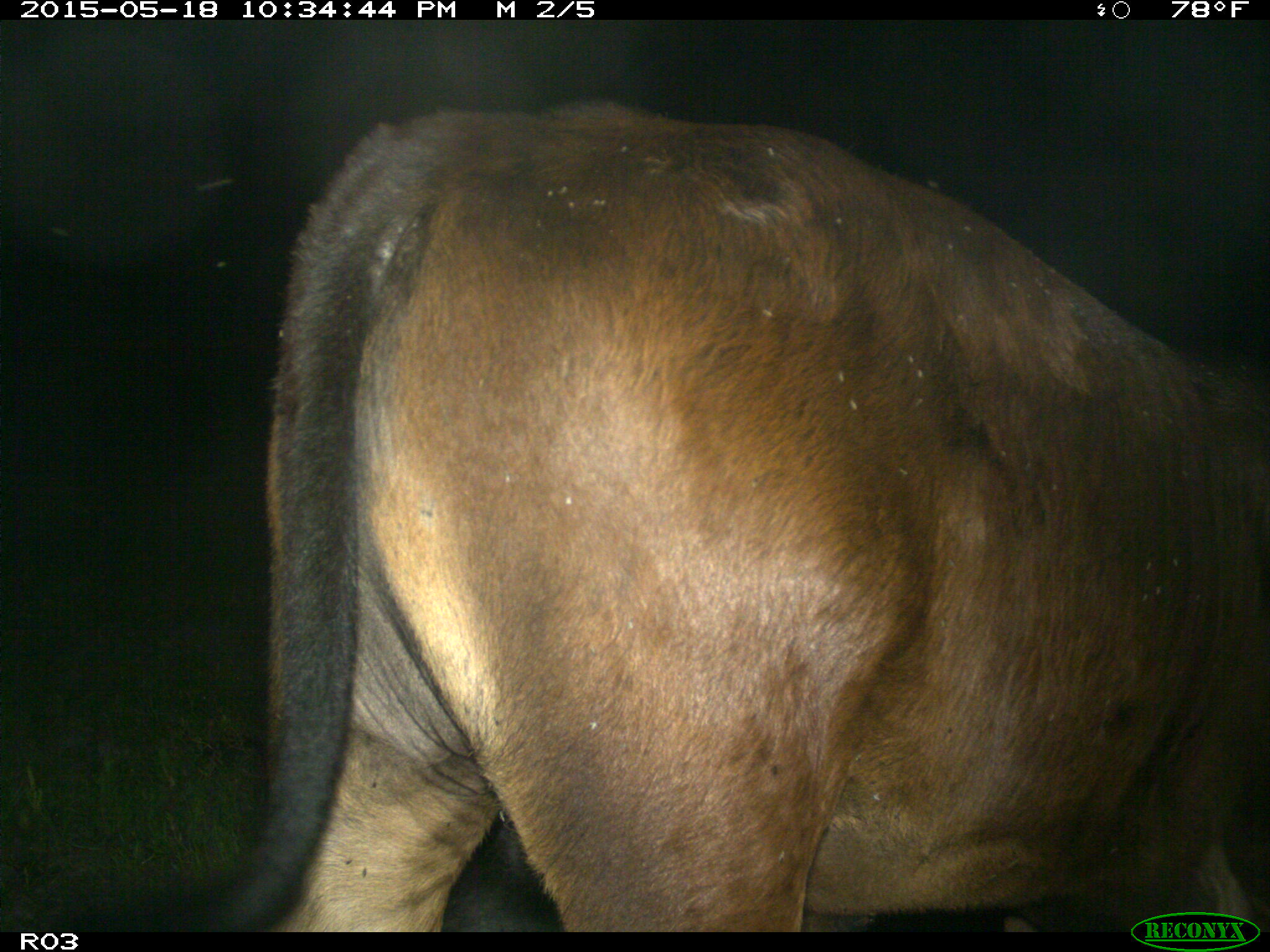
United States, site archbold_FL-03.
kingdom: Animalia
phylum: Chordata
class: Mammalia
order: Artiodactyla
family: Bovidae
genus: Bos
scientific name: Bos taurus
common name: domestic cow